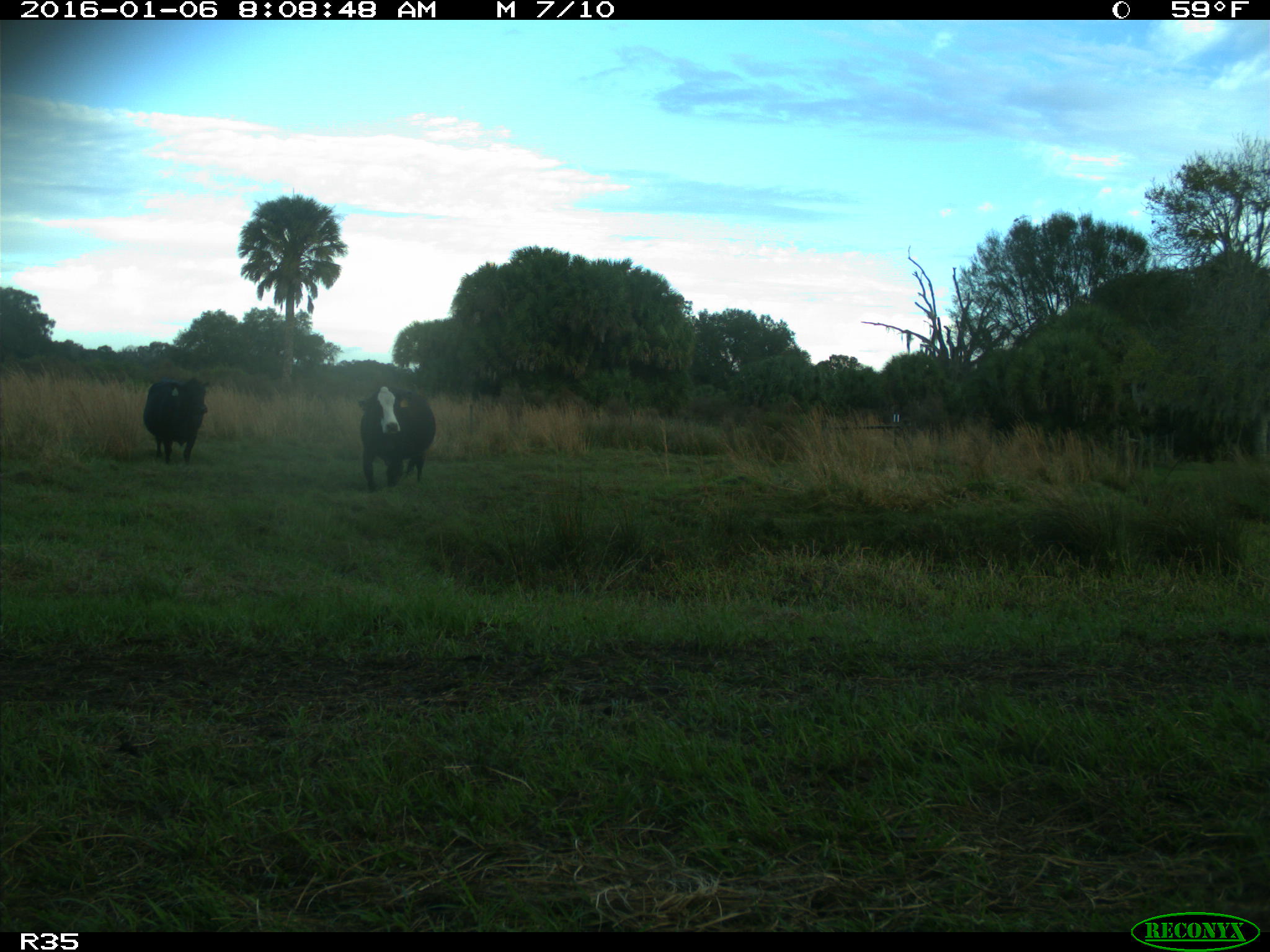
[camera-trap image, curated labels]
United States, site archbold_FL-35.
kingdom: Animalia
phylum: Chordata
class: Mammalia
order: Artiodactyla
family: Bovidae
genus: Bos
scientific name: Bos taurus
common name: domestic cow